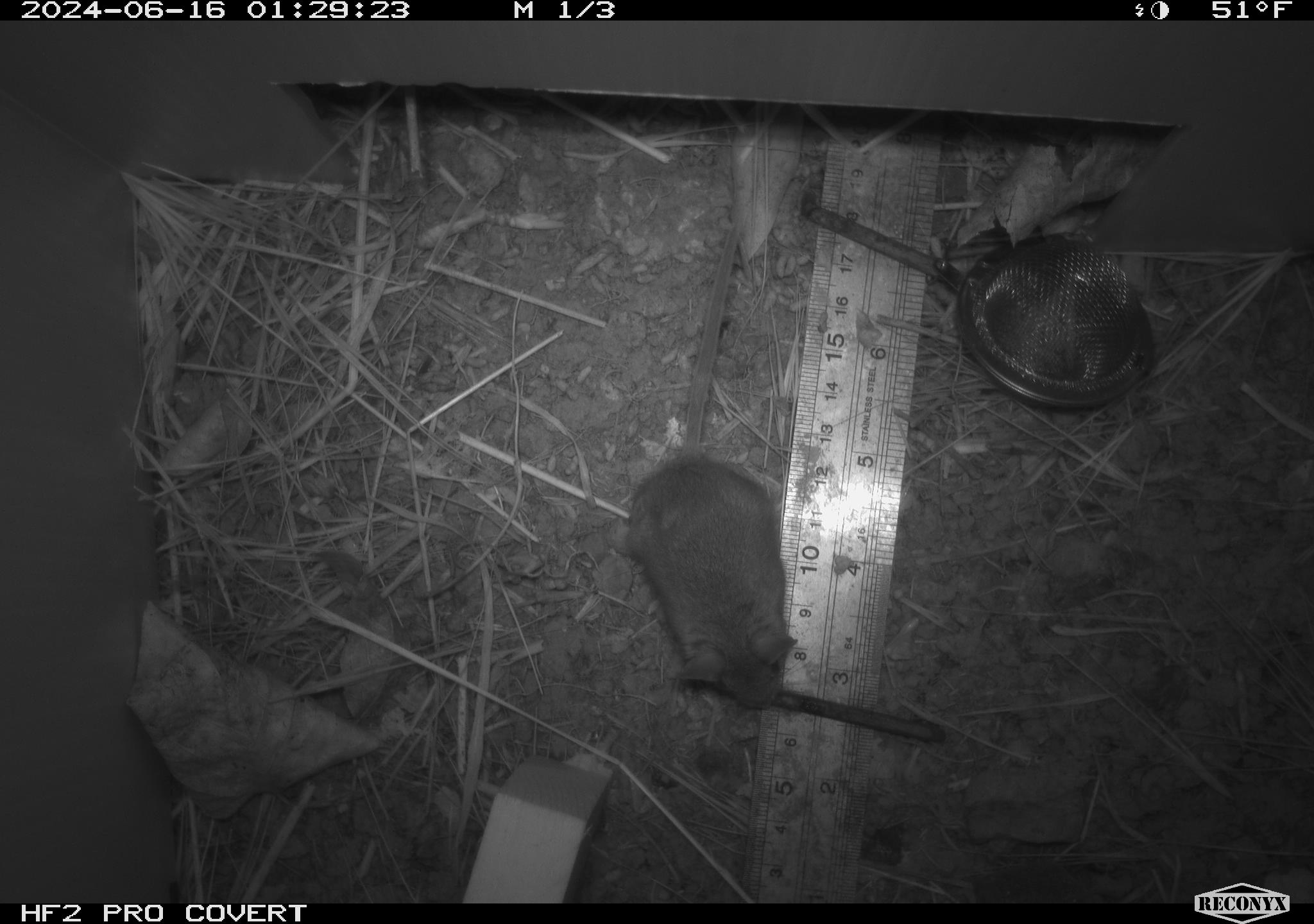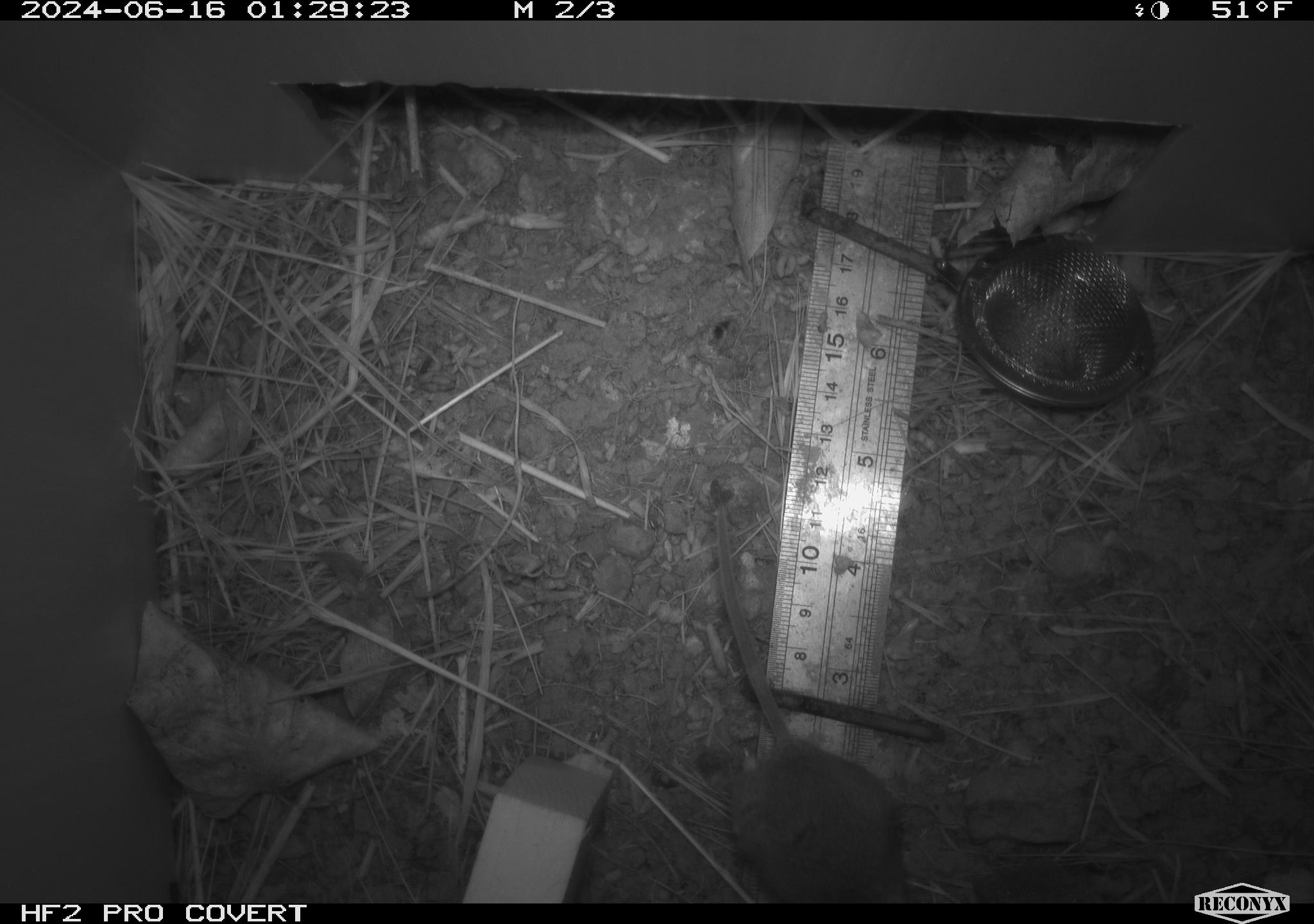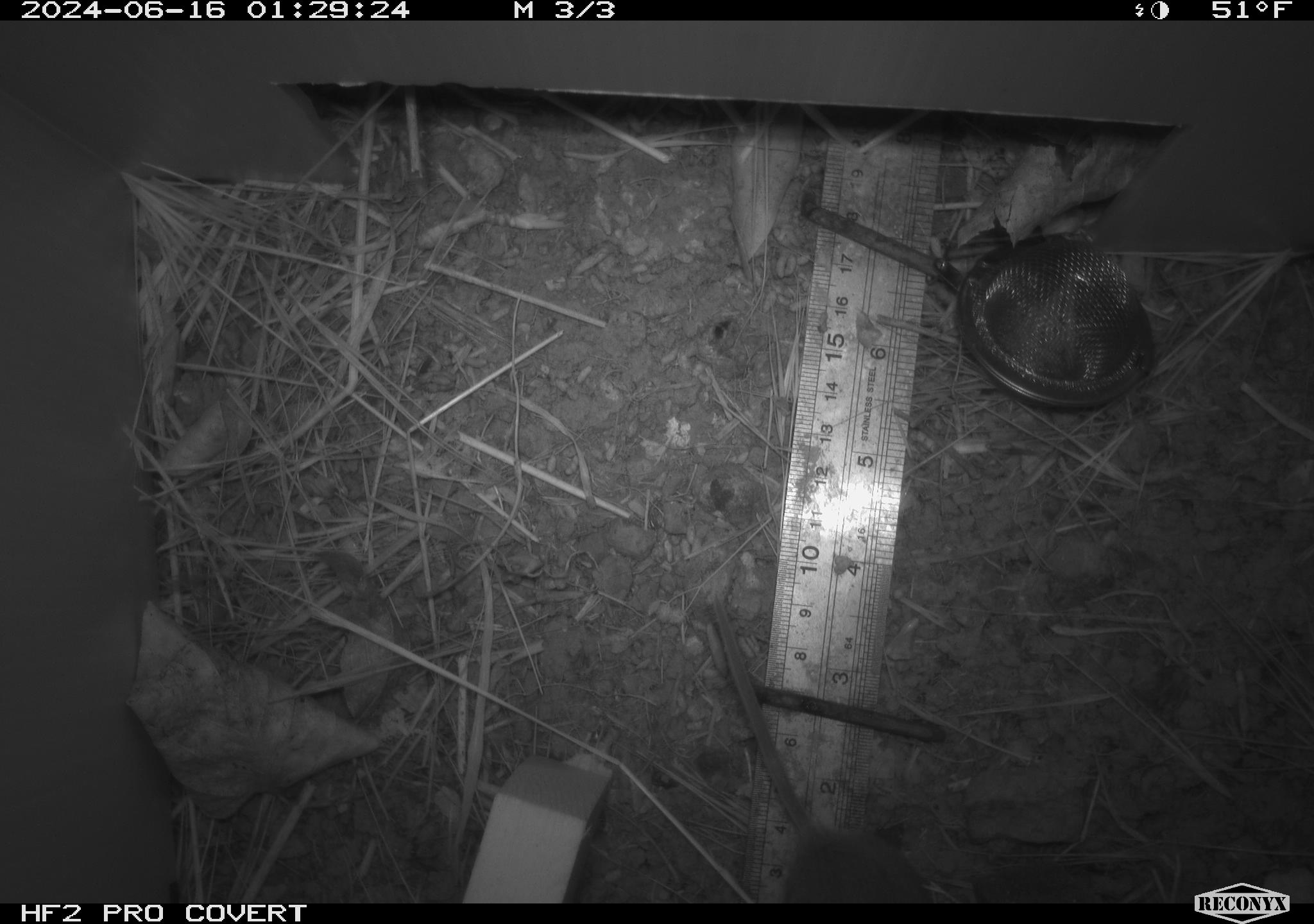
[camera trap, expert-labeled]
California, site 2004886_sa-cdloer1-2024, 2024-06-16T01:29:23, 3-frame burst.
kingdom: Animalia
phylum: Chordata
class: Mammalia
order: Rodentia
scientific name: Rodentia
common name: mouse species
Mouse species (Rodentia).